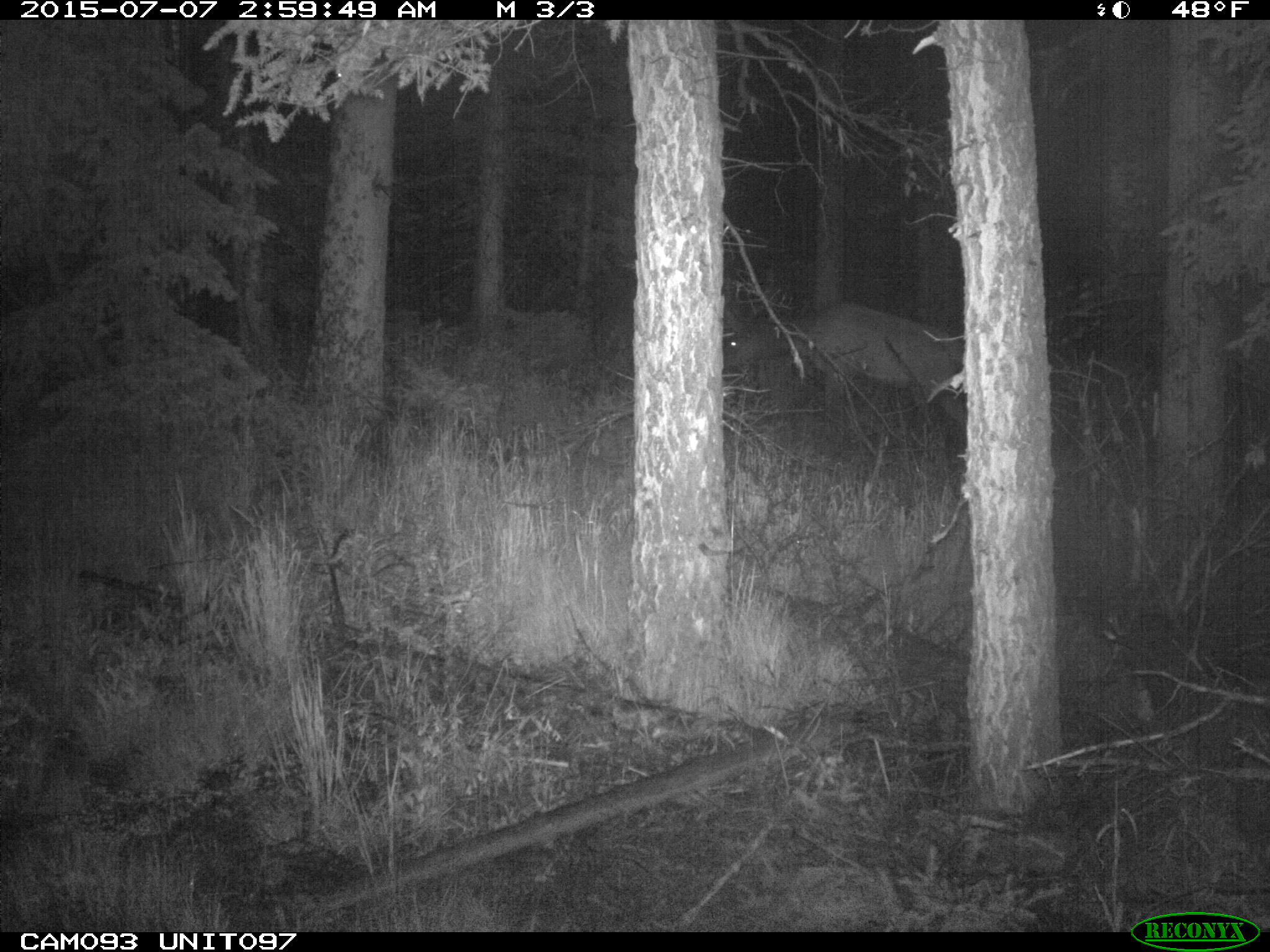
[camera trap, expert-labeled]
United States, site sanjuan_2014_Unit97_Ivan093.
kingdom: Animalia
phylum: Chordata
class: Mammalia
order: Artiodactyla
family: Cervidae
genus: Cervus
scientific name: Cervus elaphus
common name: red deer